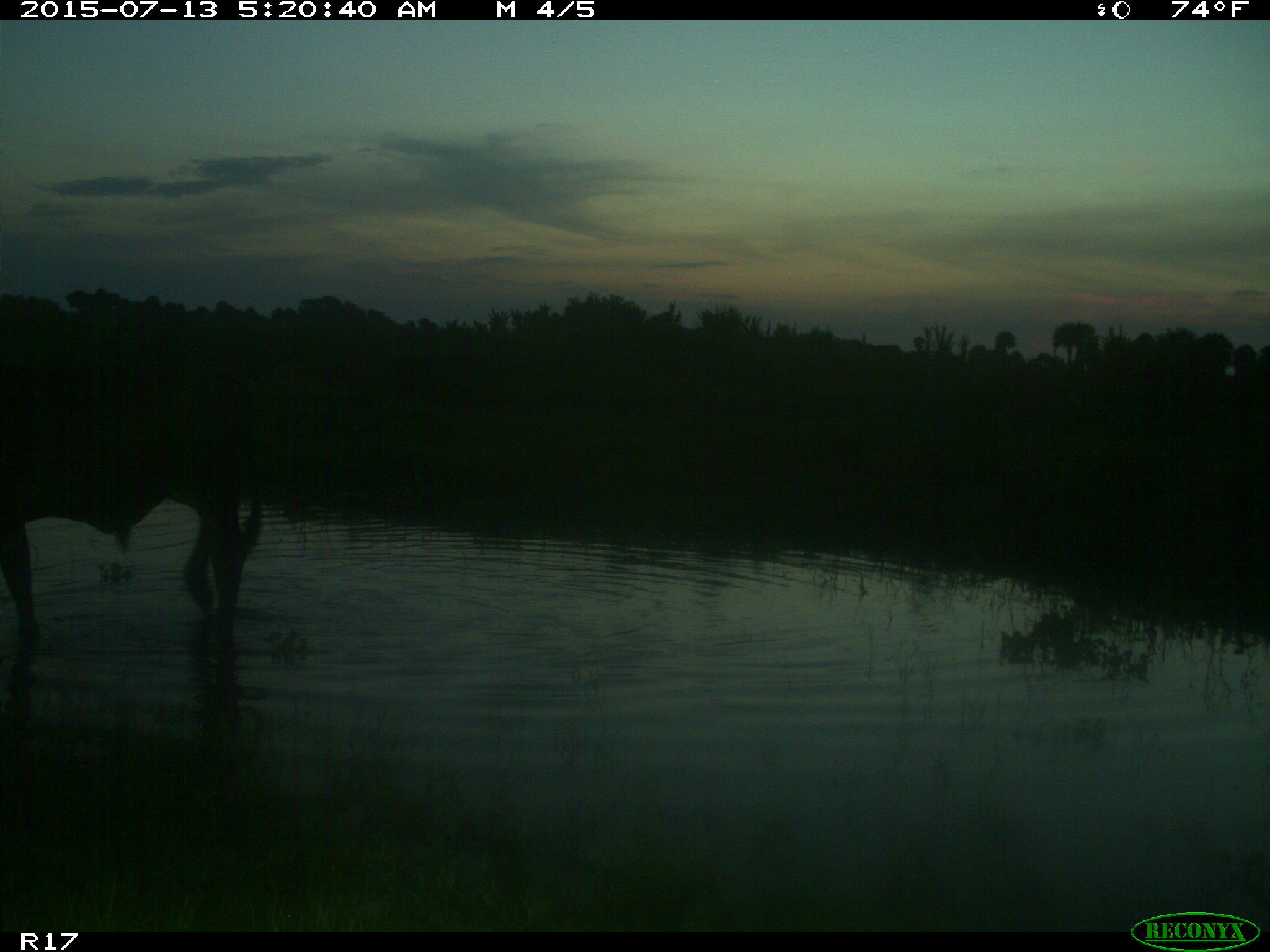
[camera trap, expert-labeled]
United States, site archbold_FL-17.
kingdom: Animalia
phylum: Chordata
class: Mammalia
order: Artiodactyla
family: Bovidae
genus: Bos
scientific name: Bos taurus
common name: domestic cow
Bos taurus (domestic cow).